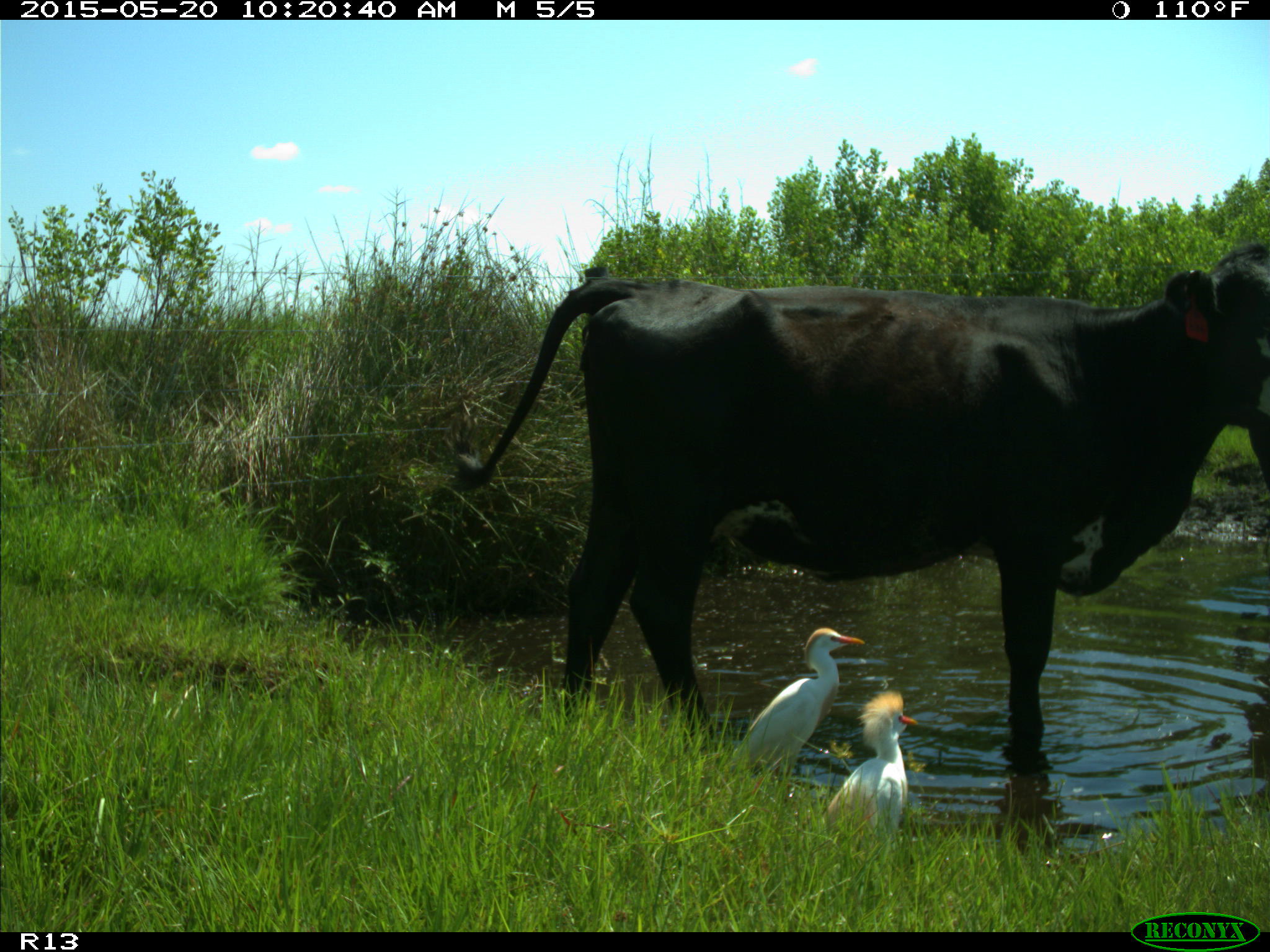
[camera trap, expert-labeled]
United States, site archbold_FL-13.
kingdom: Animalia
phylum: Chordata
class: Mammalia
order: Artiodactyla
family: Bovidae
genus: Bos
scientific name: Bos taurus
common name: domestic cow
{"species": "Bos taurus (domestic cow)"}